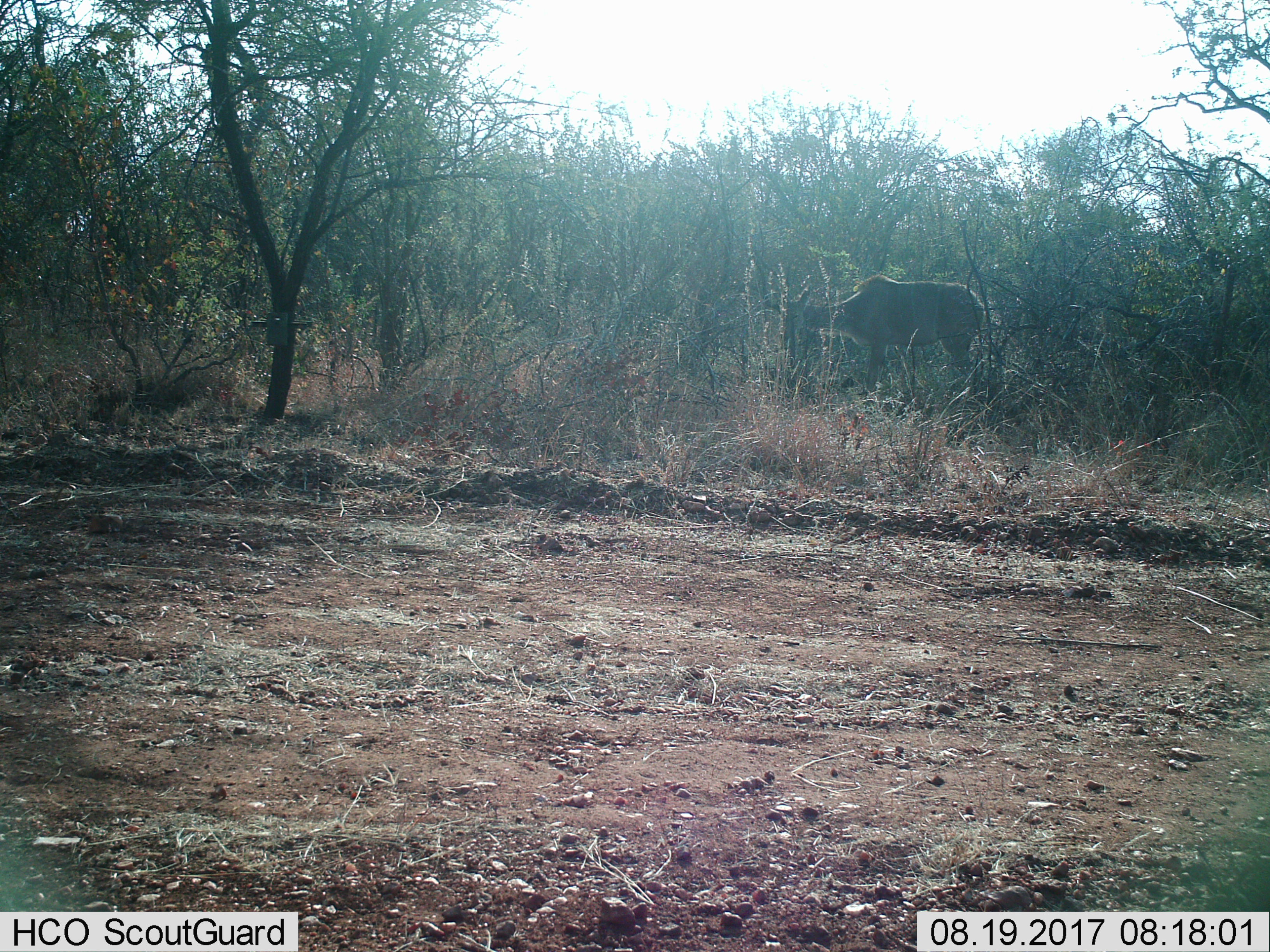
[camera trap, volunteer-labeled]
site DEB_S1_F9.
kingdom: Animalia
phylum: Chordata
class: Mammalia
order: Artiodactyla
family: Bovidae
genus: Tragelaphus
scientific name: Tragelaphus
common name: kudu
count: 1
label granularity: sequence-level